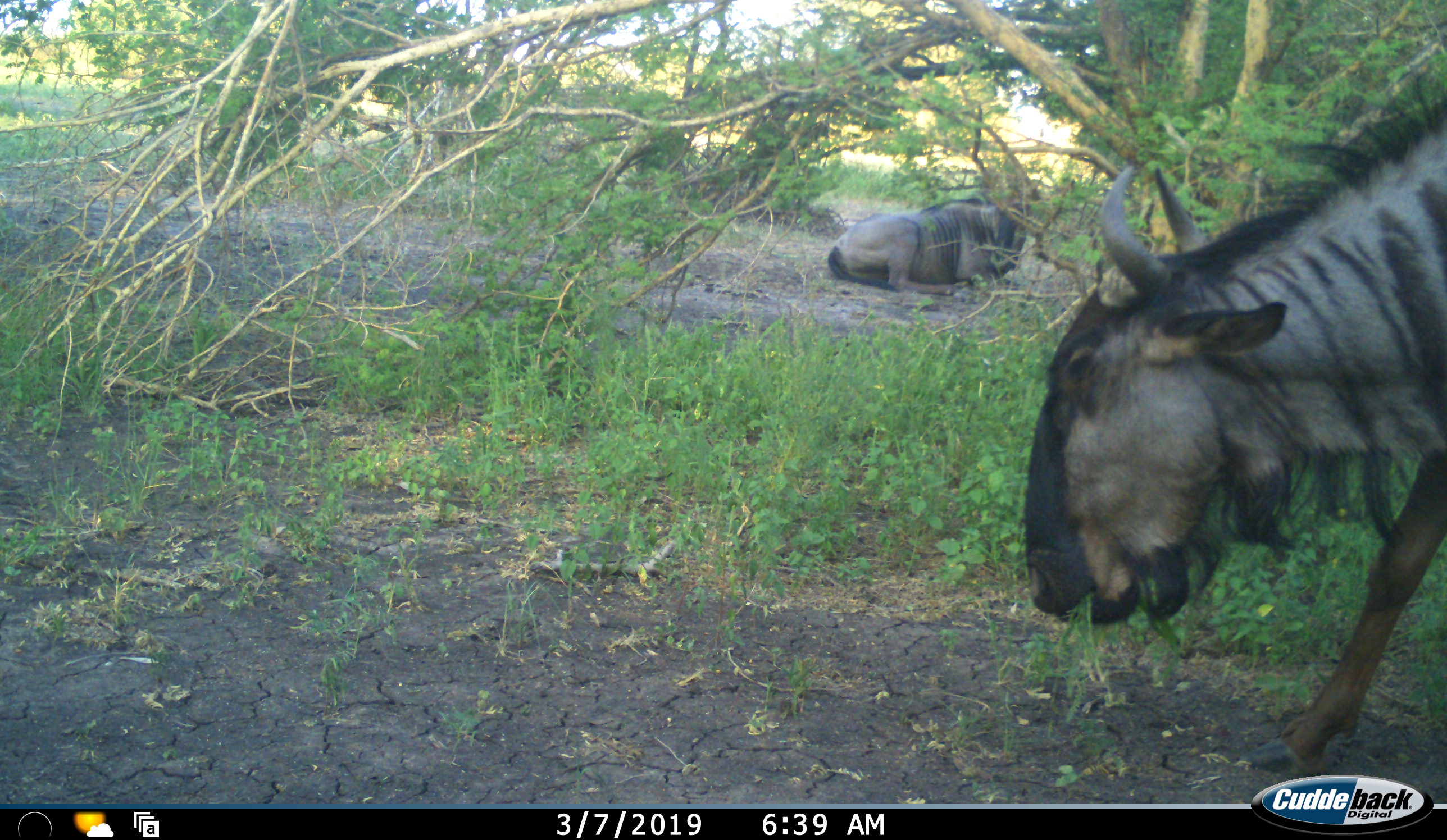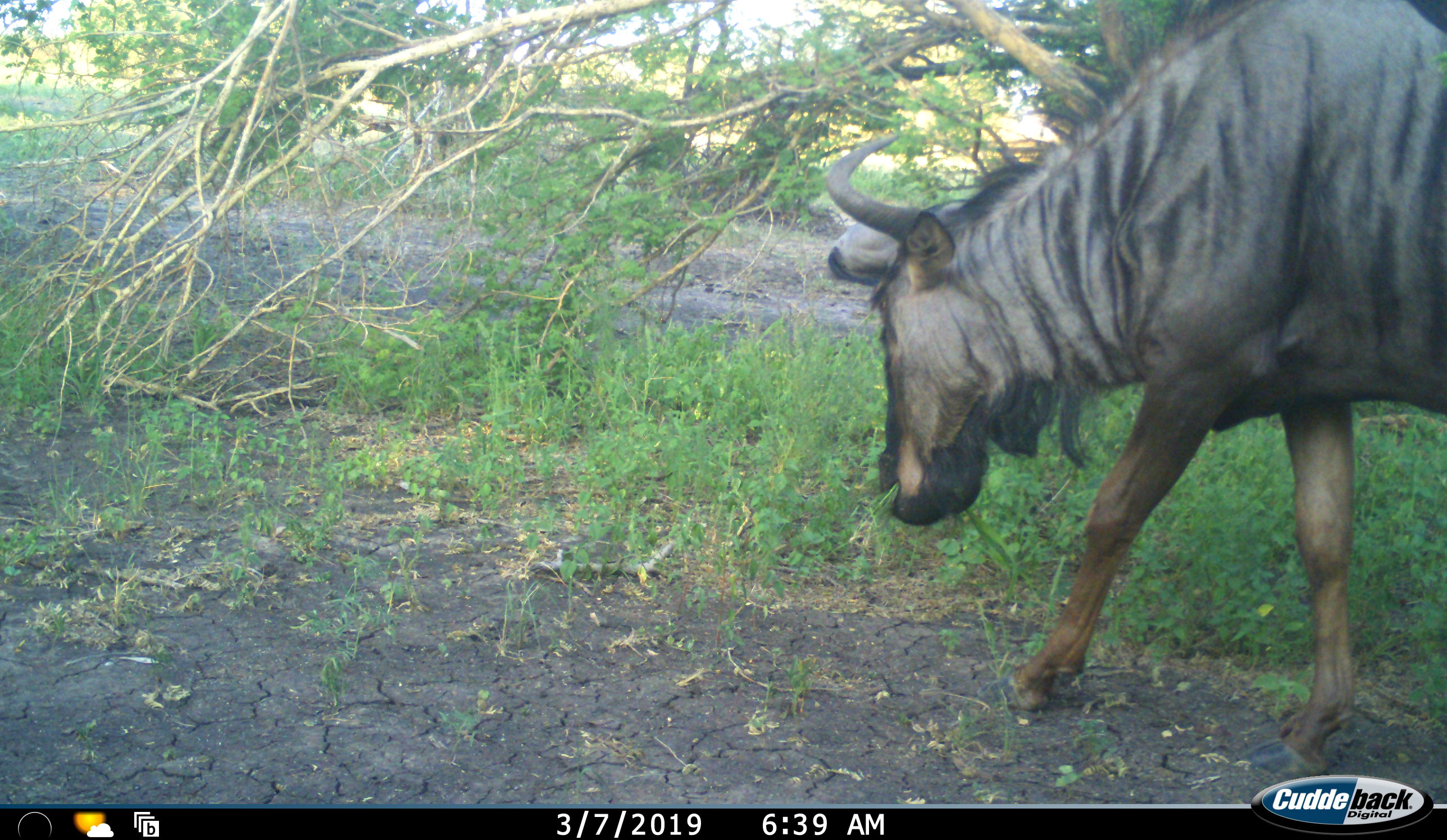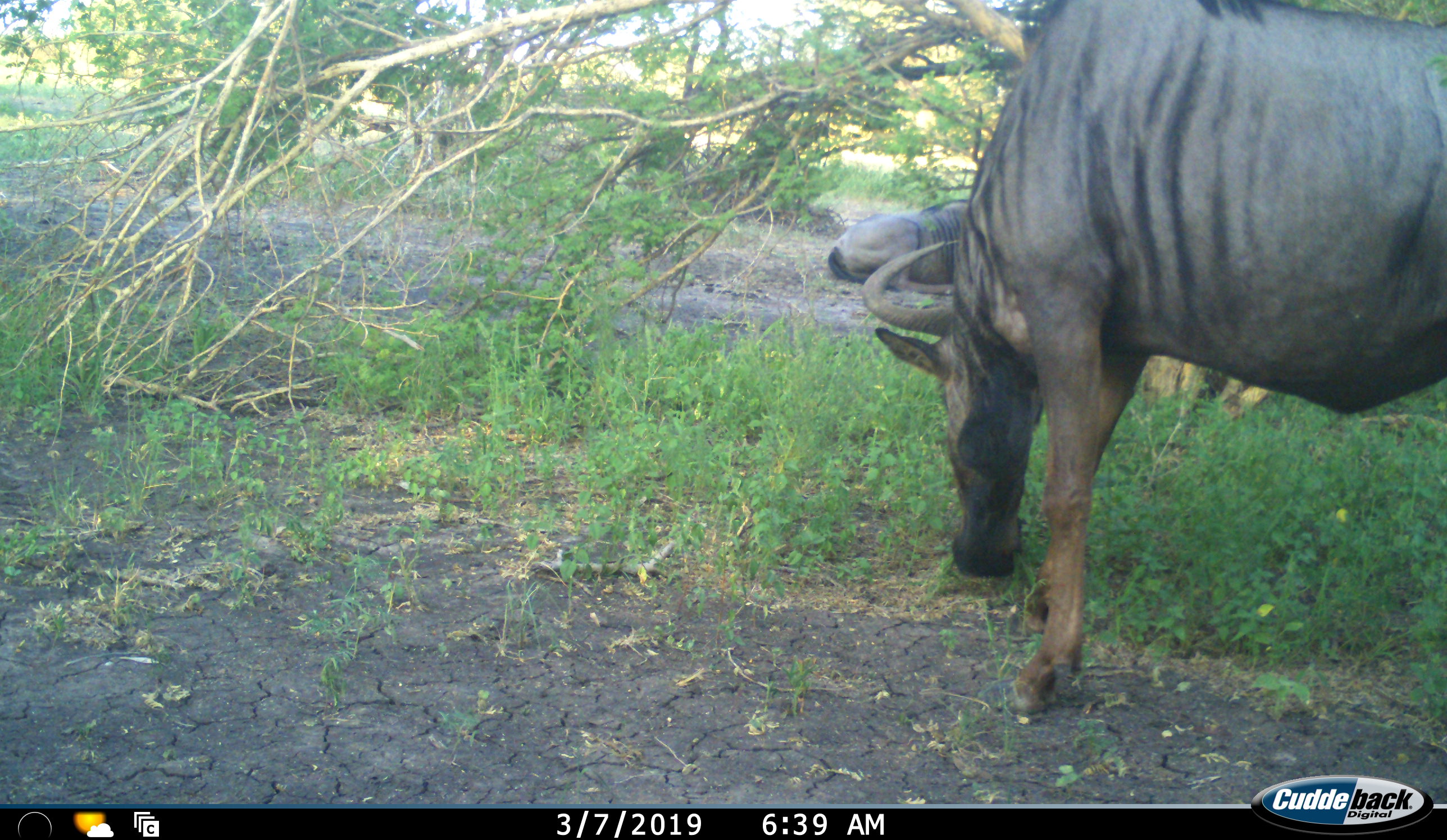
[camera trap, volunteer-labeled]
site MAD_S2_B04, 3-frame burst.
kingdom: Animalia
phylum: Chordata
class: Mammalia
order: Artiodactyla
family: Bovidae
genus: Connochaetes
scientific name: Connochaetes taurinus taurinus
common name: blue wildebeest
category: wildebeestblue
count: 2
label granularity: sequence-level